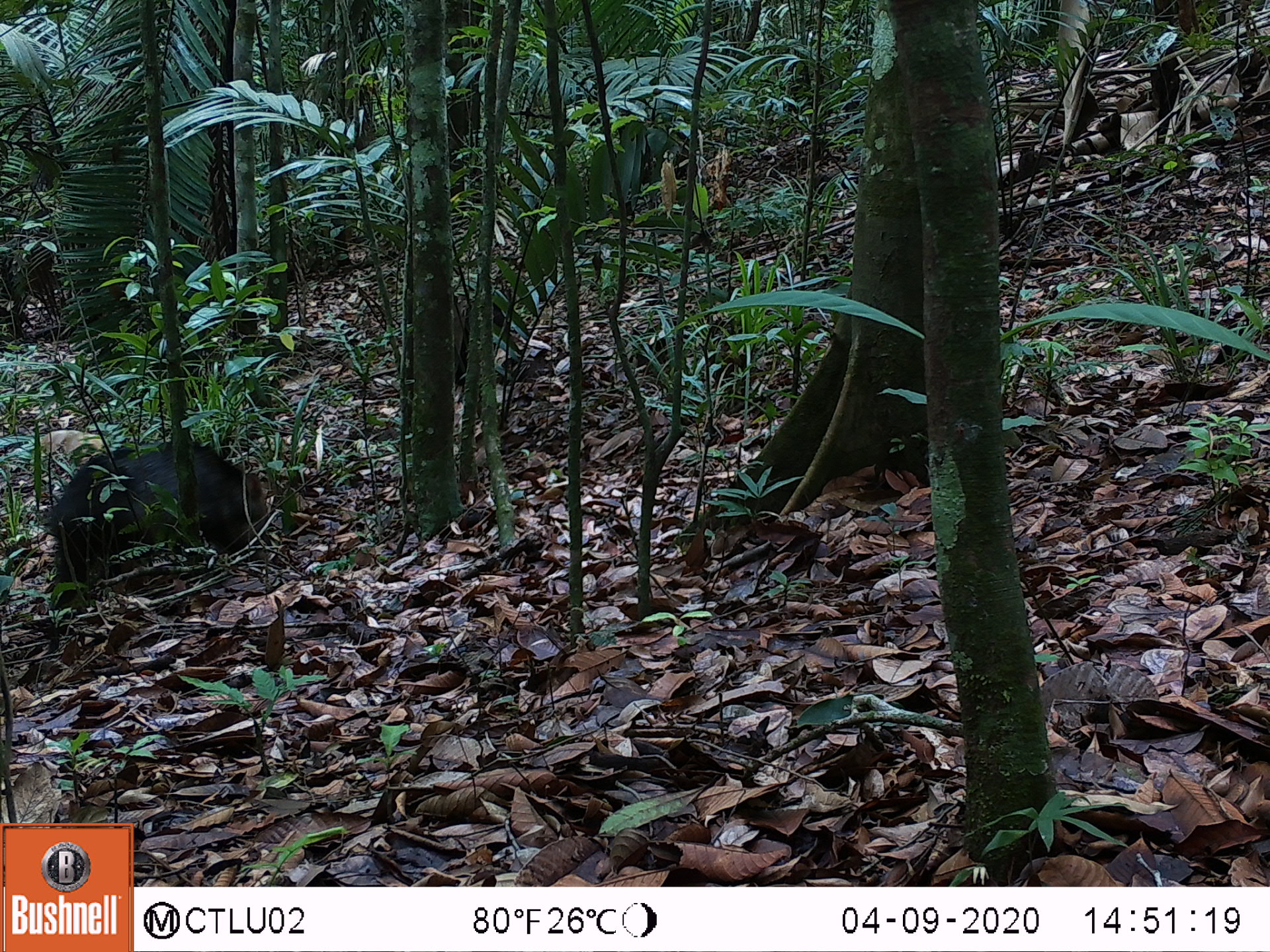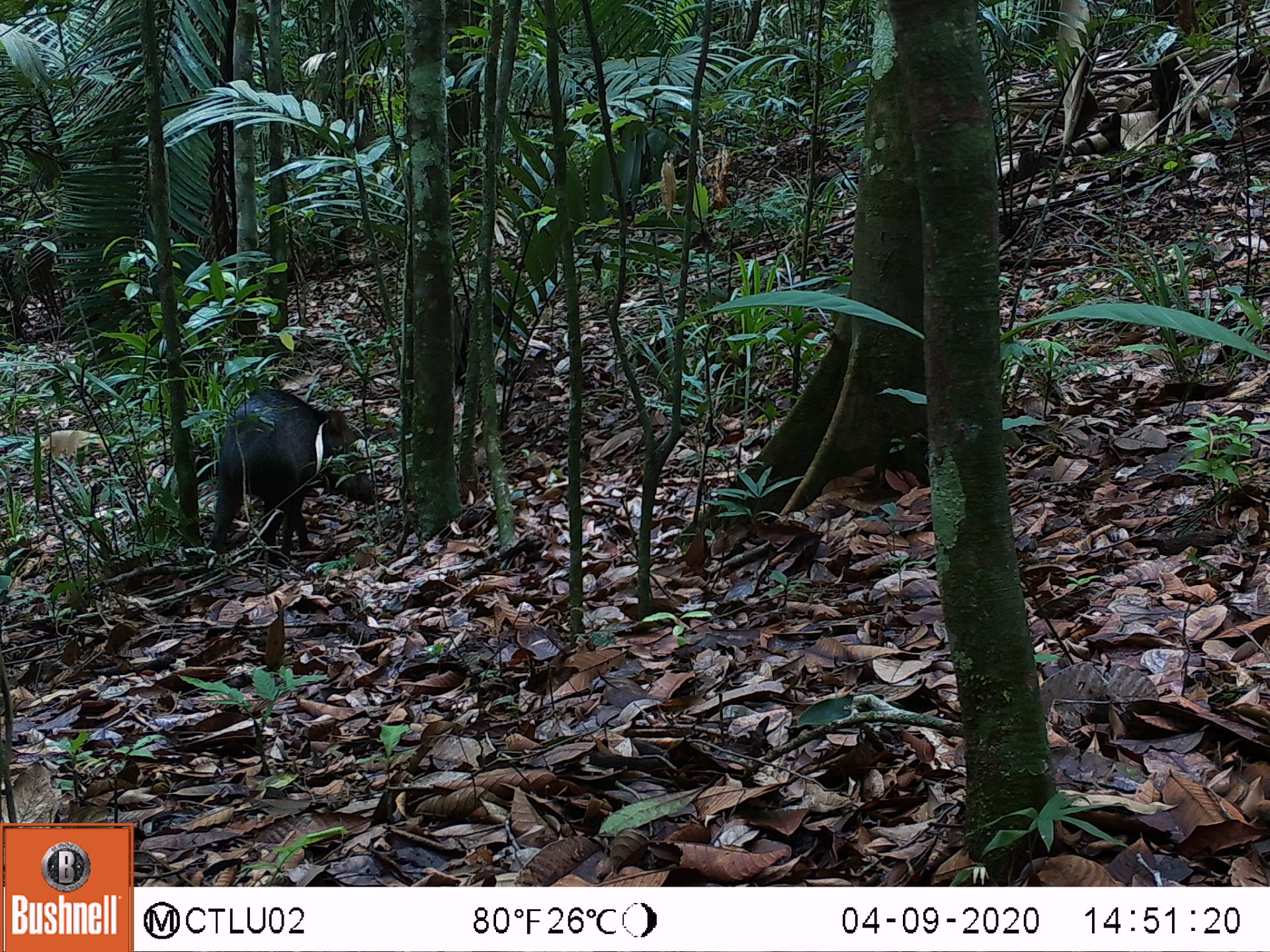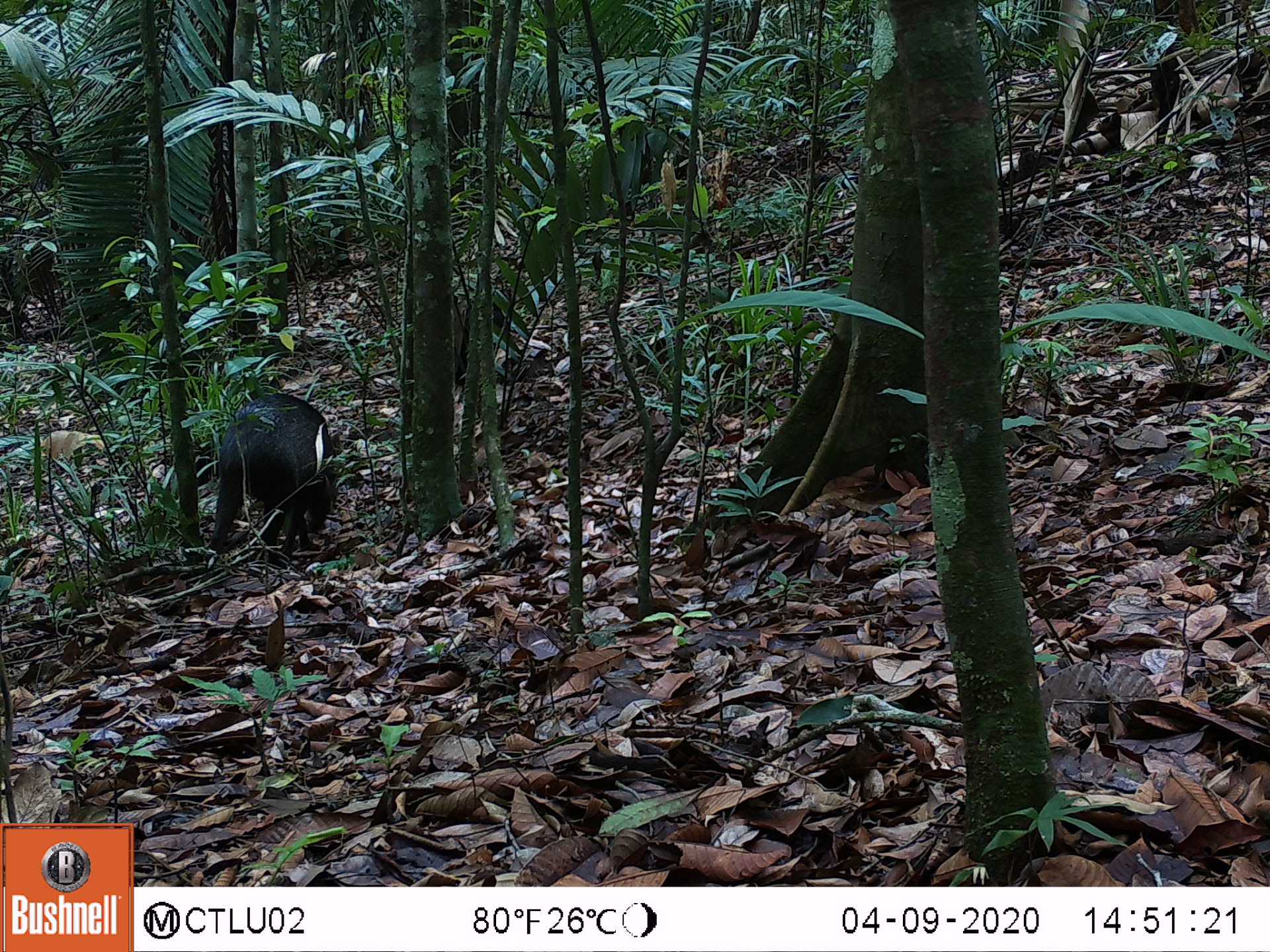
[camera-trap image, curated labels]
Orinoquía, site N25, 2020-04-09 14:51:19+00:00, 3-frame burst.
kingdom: Animalia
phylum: Chordata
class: Mammalia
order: Artiodactyla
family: Tayassuidae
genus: Pecari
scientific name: Pecari tajacu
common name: collared peccary